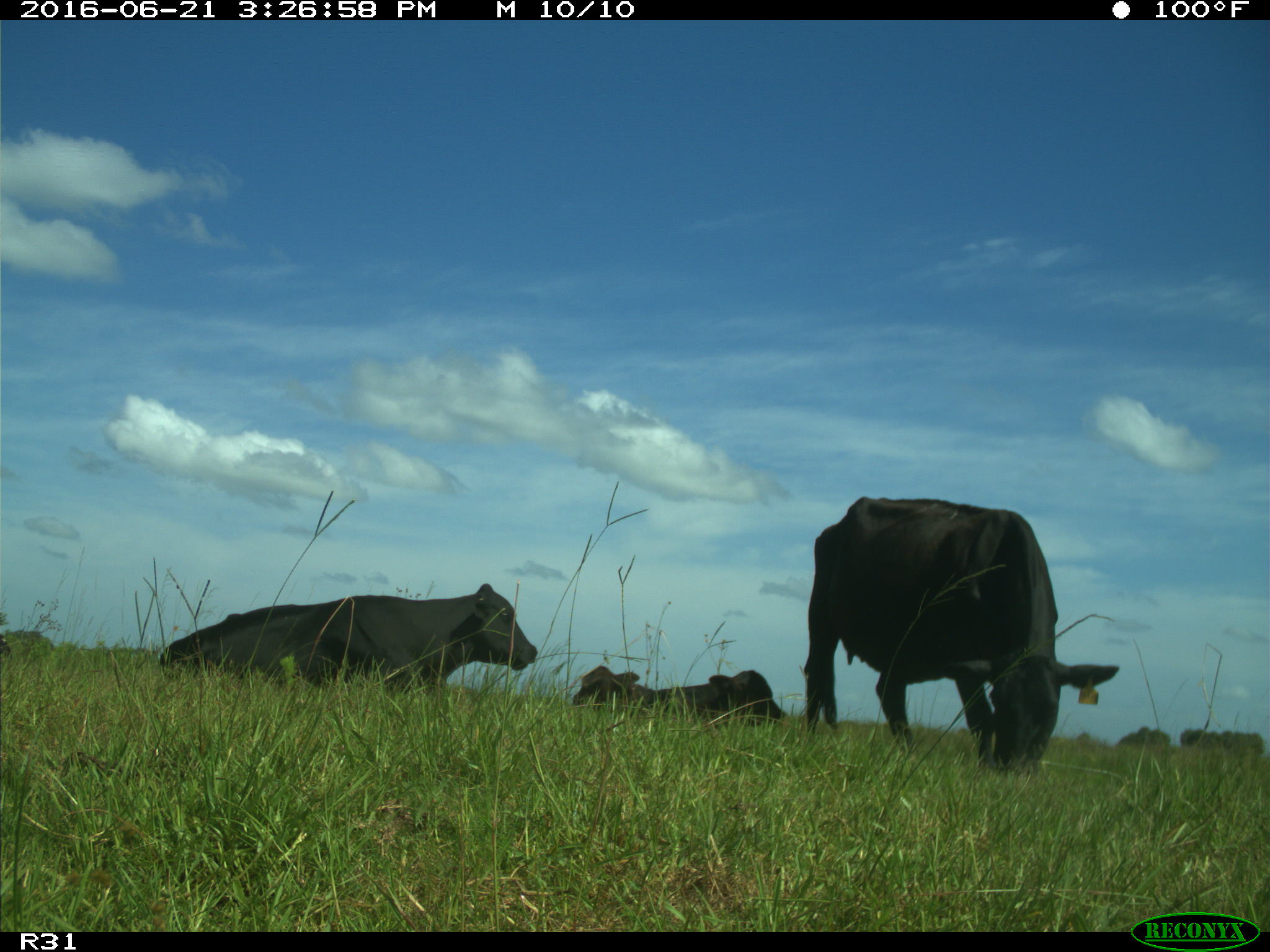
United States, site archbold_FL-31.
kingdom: Animalia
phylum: Chordata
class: Mammalia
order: Artiodactyla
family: Bovidae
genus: Bos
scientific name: Bos taurus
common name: domestic cow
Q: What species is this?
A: Bos taurus (domestic cow).